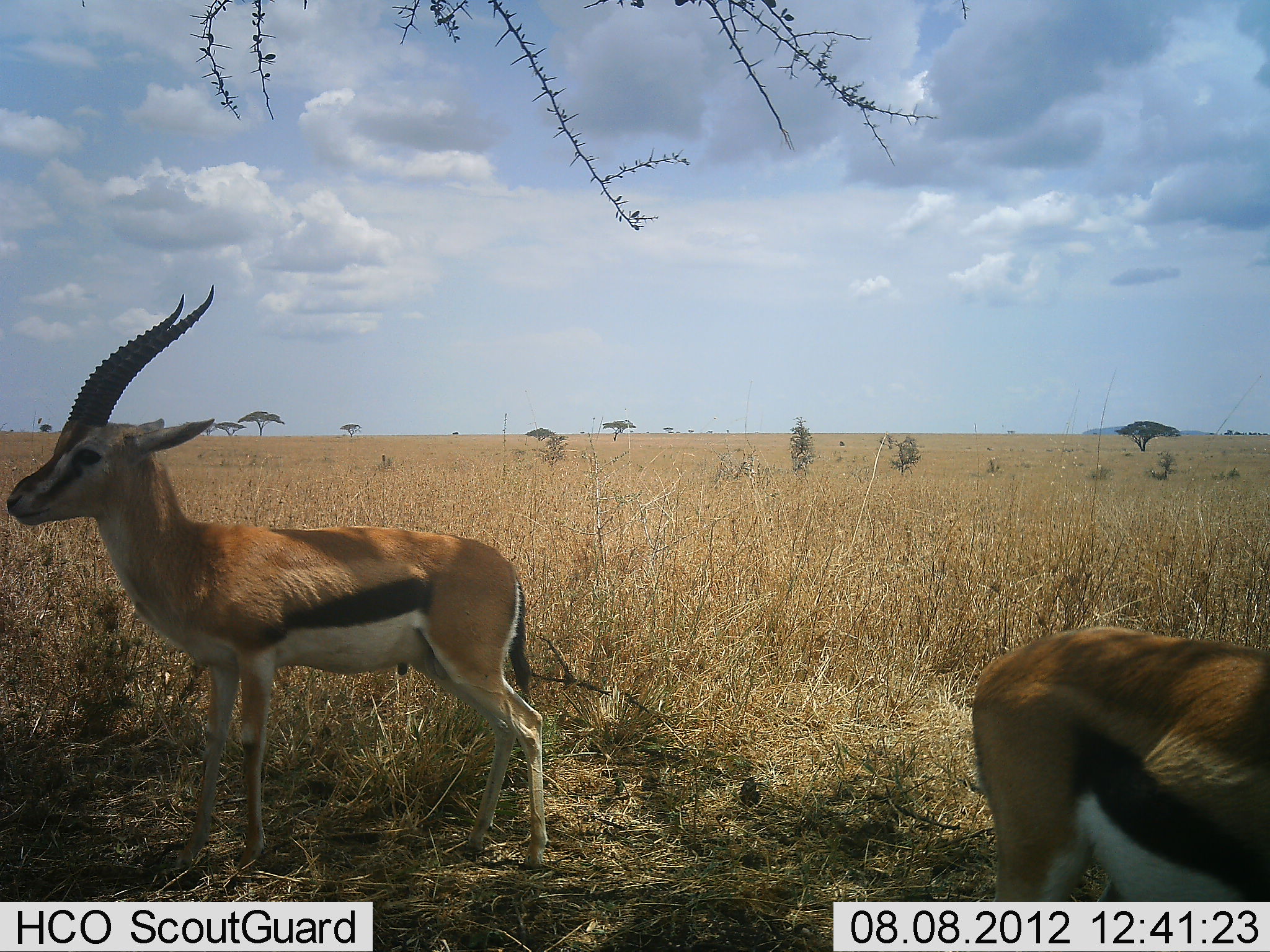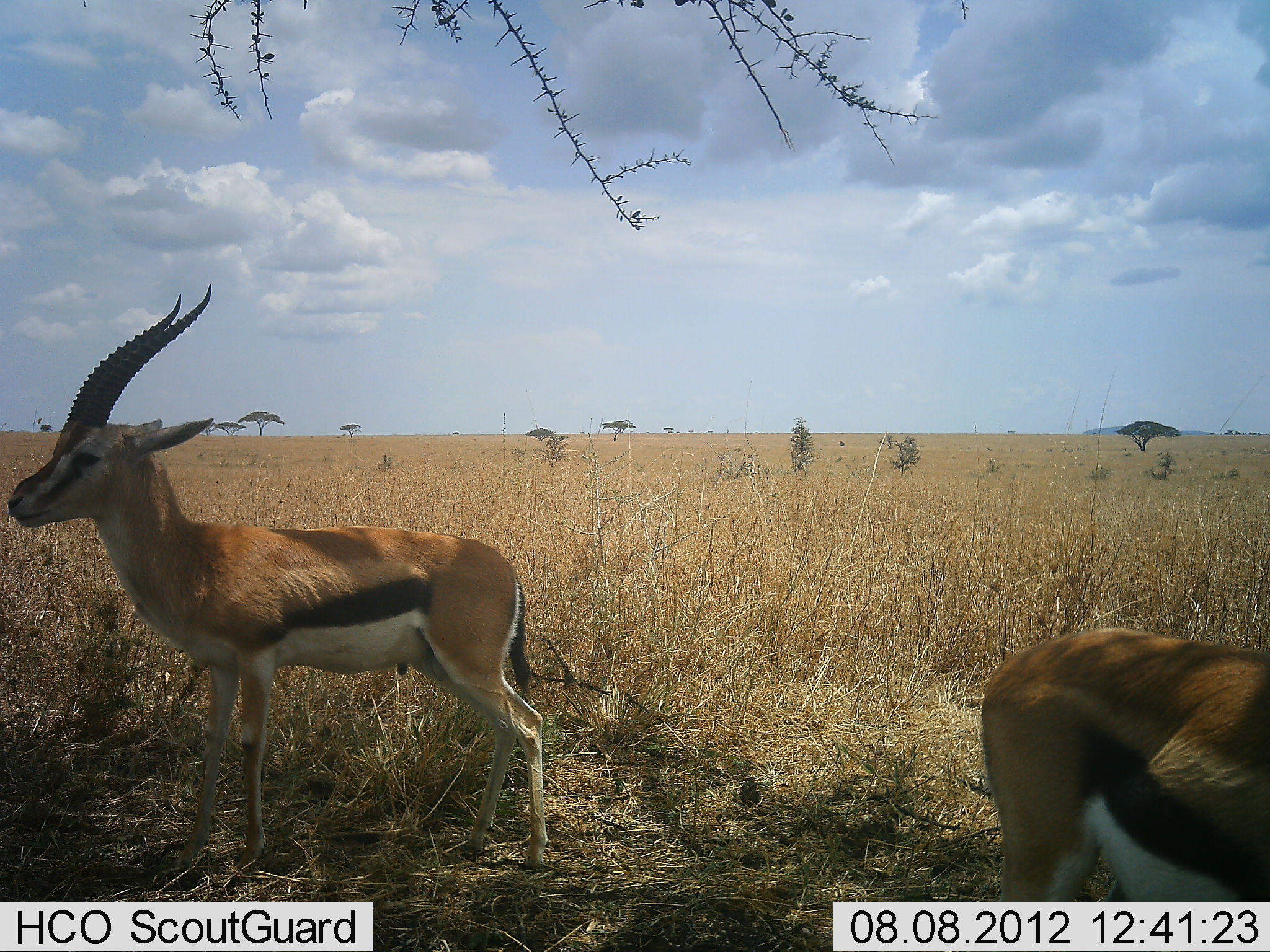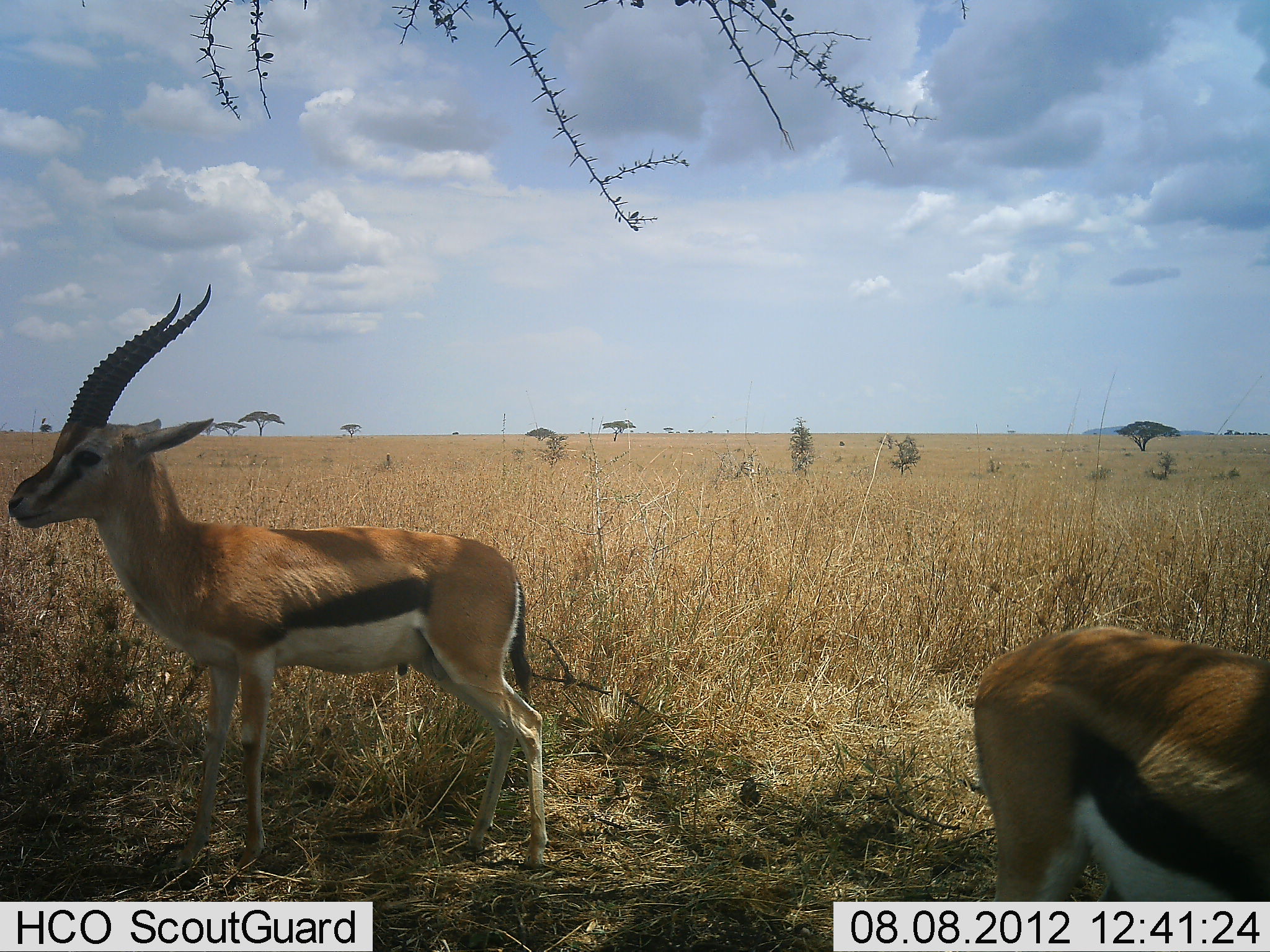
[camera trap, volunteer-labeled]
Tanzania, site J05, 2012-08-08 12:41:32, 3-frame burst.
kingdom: Animalia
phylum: Chordata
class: Mammalia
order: Artiodactyla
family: Bovidae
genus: Eudorcas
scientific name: Eudorcas thomsonii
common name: thomson's gazelle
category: gazellethomsons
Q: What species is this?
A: Gazellethomsons (thomson's gazelle) (Eudorcas thomsonii).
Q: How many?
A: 2.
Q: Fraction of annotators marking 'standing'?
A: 100%.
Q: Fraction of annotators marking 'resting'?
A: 0%.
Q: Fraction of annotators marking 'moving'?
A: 10%.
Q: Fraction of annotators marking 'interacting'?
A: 0%.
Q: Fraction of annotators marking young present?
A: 0%.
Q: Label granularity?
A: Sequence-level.